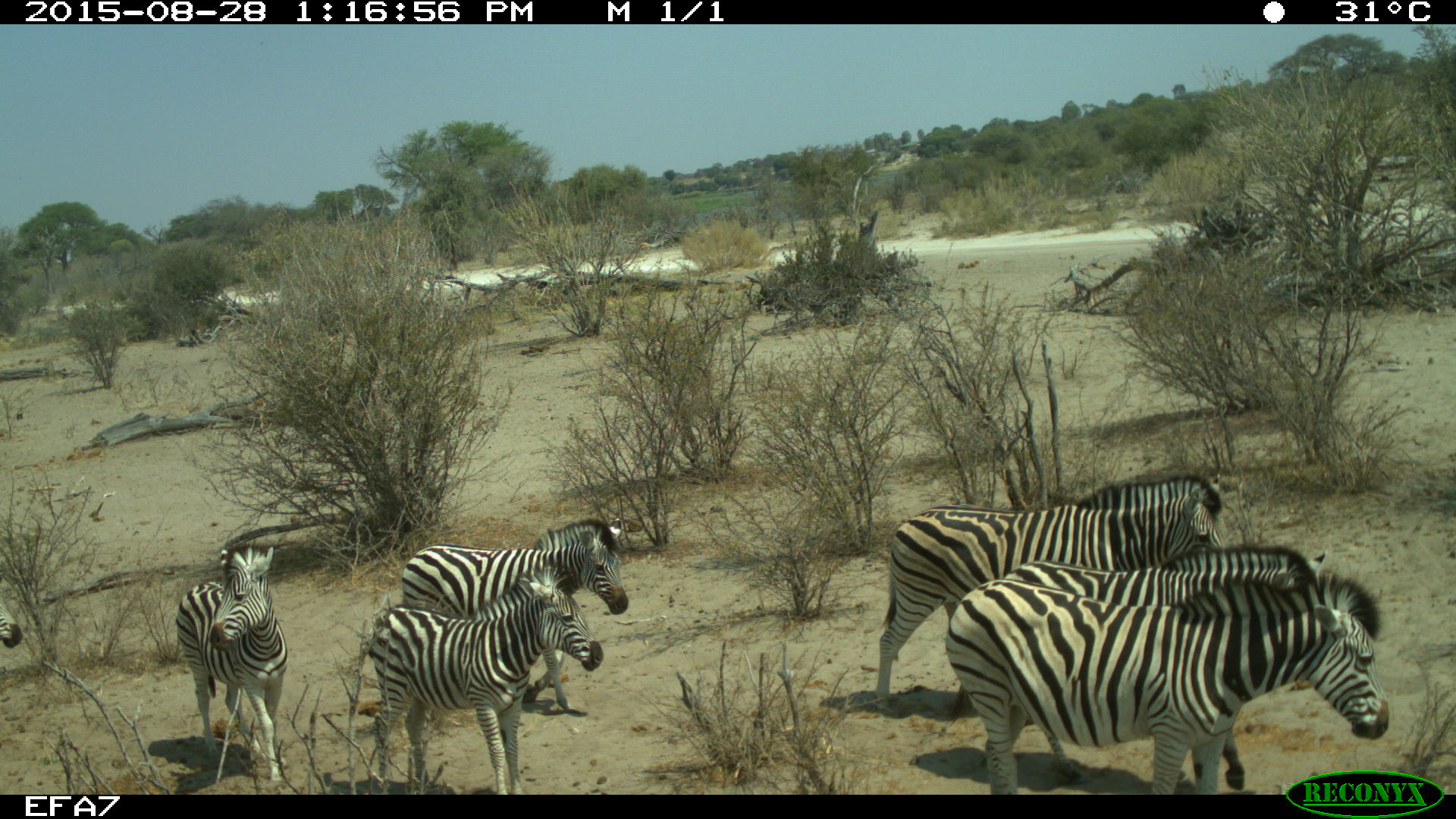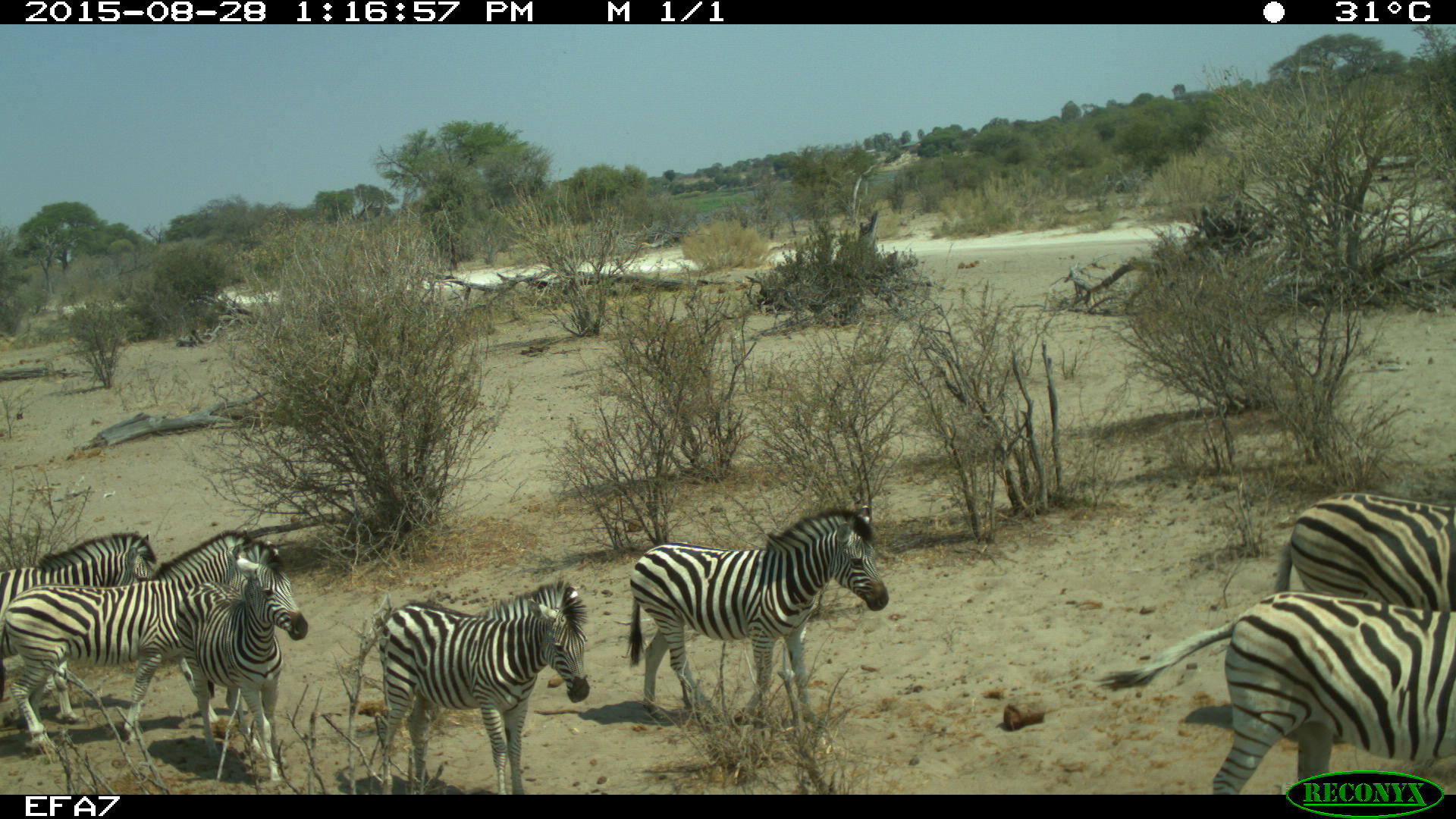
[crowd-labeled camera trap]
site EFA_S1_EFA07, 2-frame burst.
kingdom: Animalia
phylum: Chordata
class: Mammalia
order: Perissodactyla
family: Equidae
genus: Equus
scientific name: Equus quagga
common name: plains zebra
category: zebraplains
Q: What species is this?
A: Zebraplains (plains zebra) (Equus quagga).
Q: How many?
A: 9.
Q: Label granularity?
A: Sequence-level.